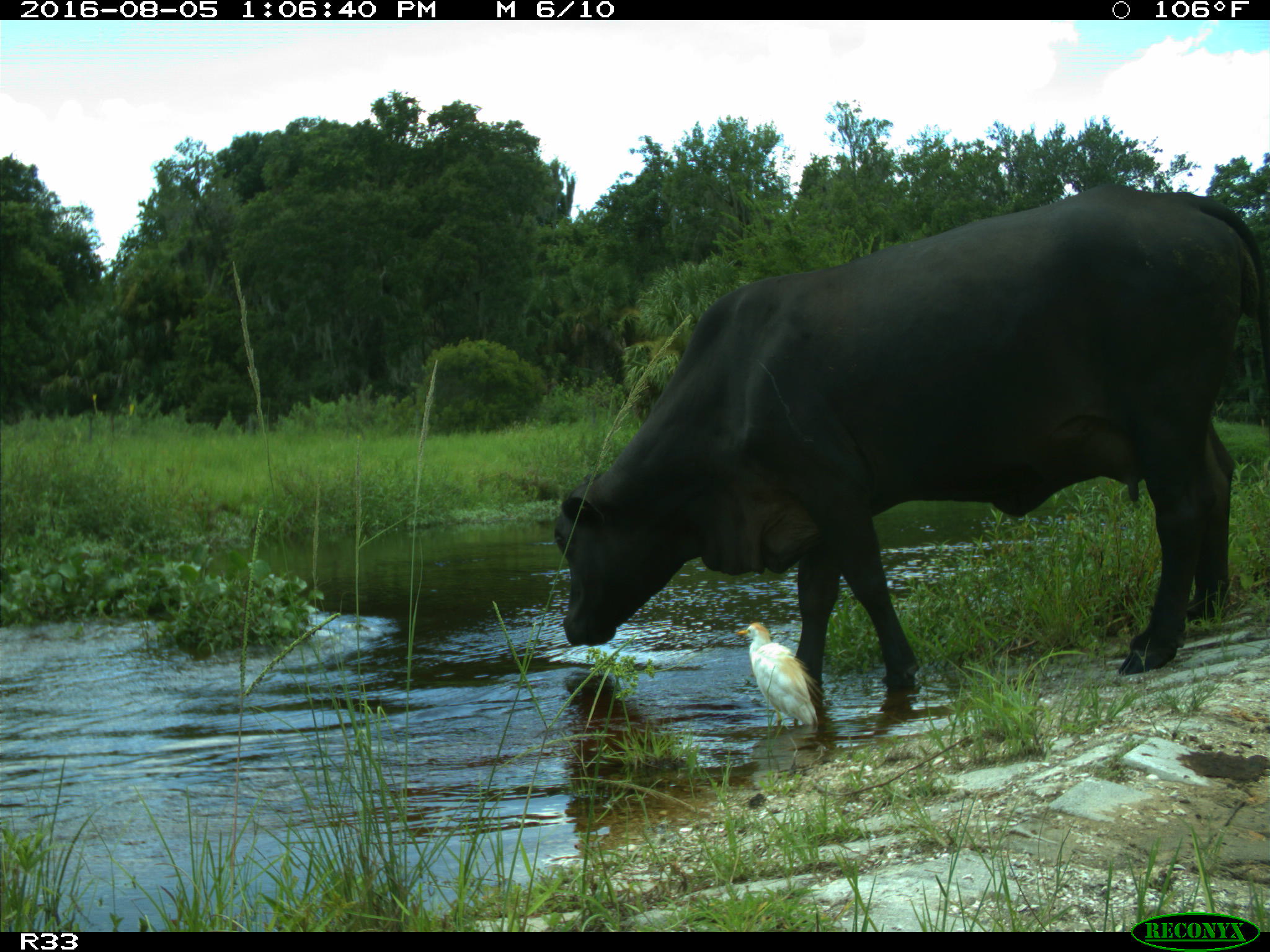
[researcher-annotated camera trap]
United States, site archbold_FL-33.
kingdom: Animalia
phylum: Chordata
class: Mammalia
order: Artiodactyla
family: Bovidae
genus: Bos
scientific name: Bos taurus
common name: domestic cow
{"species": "Bos taurus (domestic cow)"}